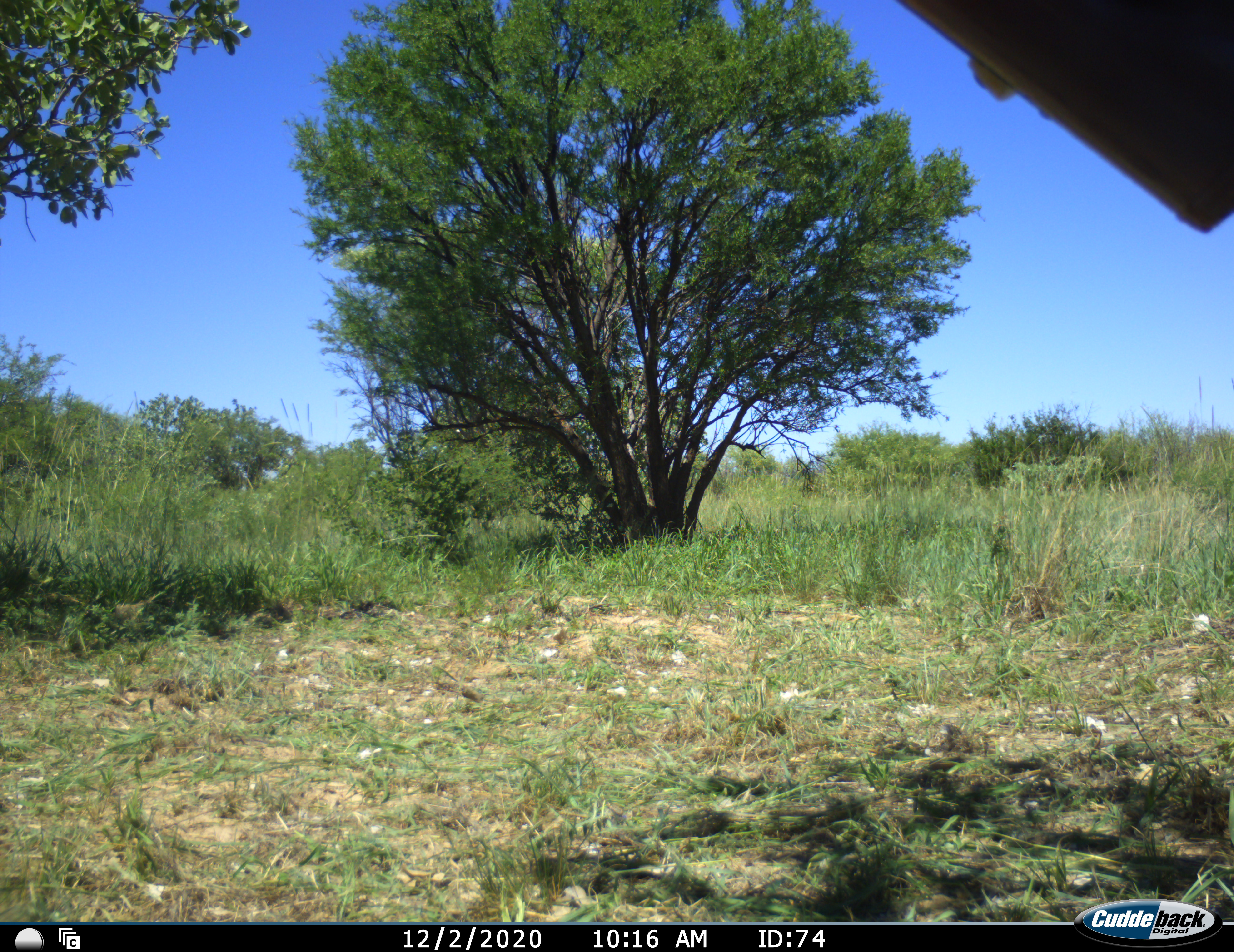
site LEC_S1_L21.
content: unidentified animal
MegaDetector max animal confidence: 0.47